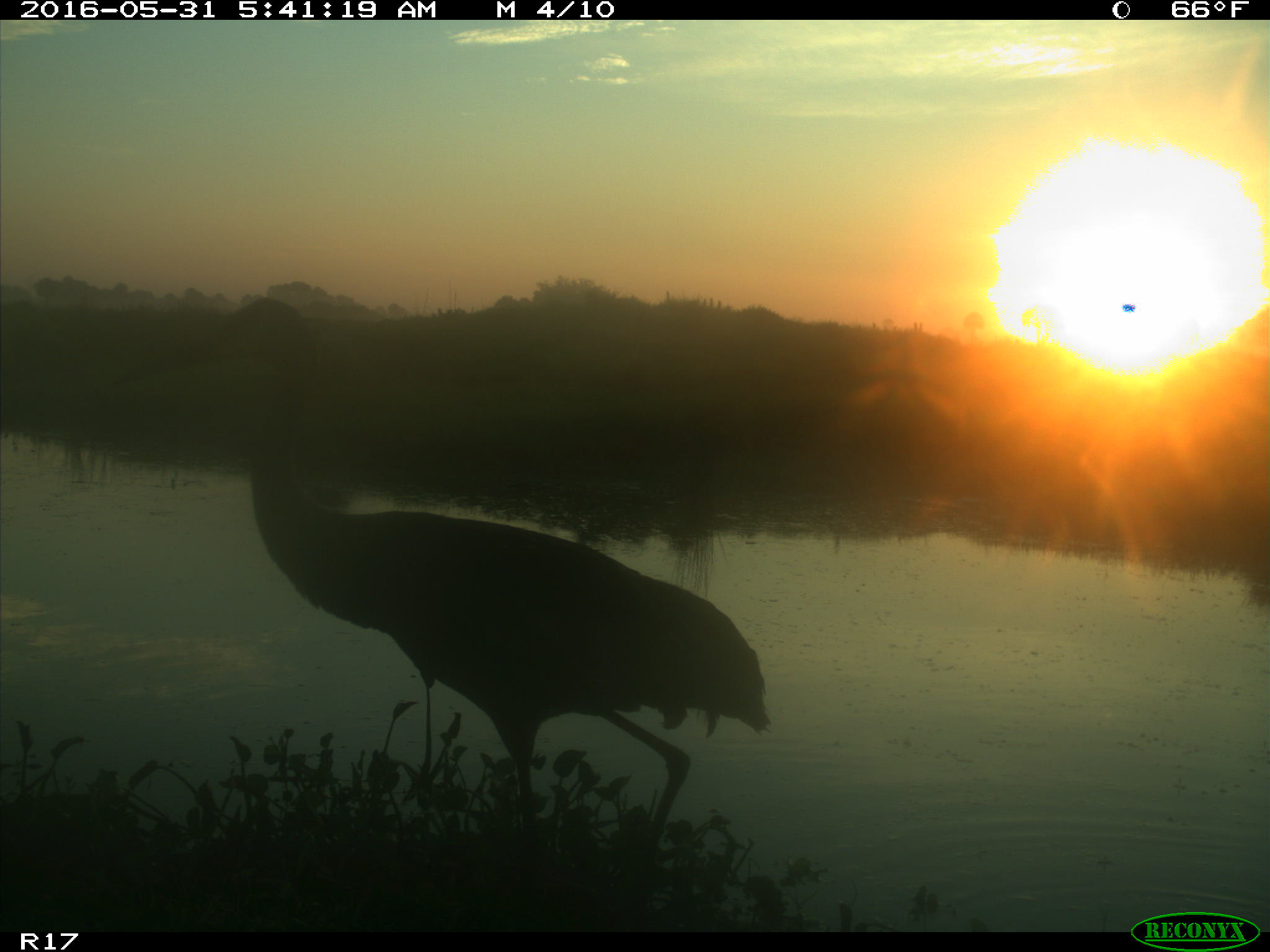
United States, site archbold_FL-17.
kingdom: Animalia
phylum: Chordata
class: Aves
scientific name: Aves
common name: birds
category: unidentified bird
Unidentified bird (birds) (Aves).